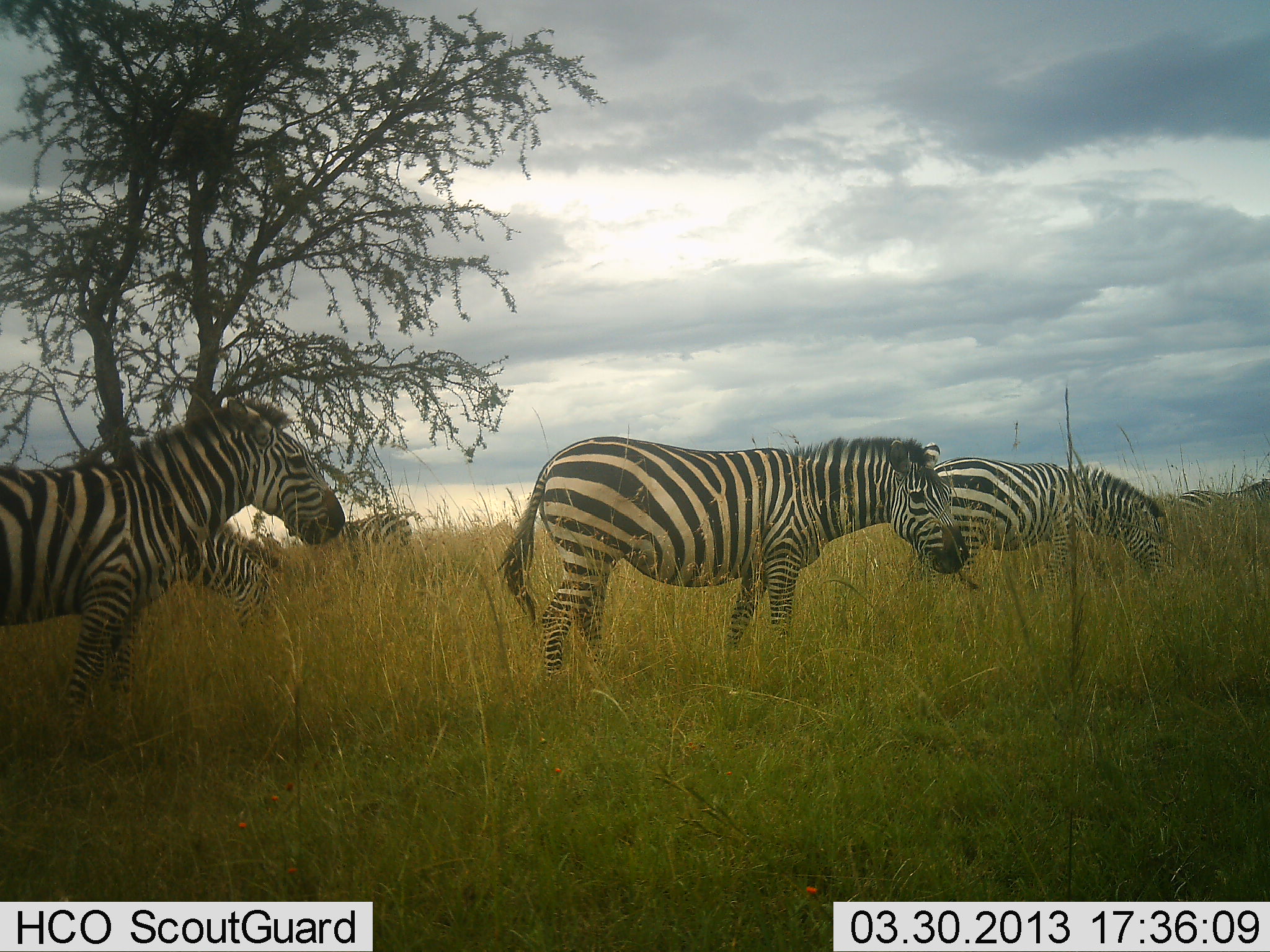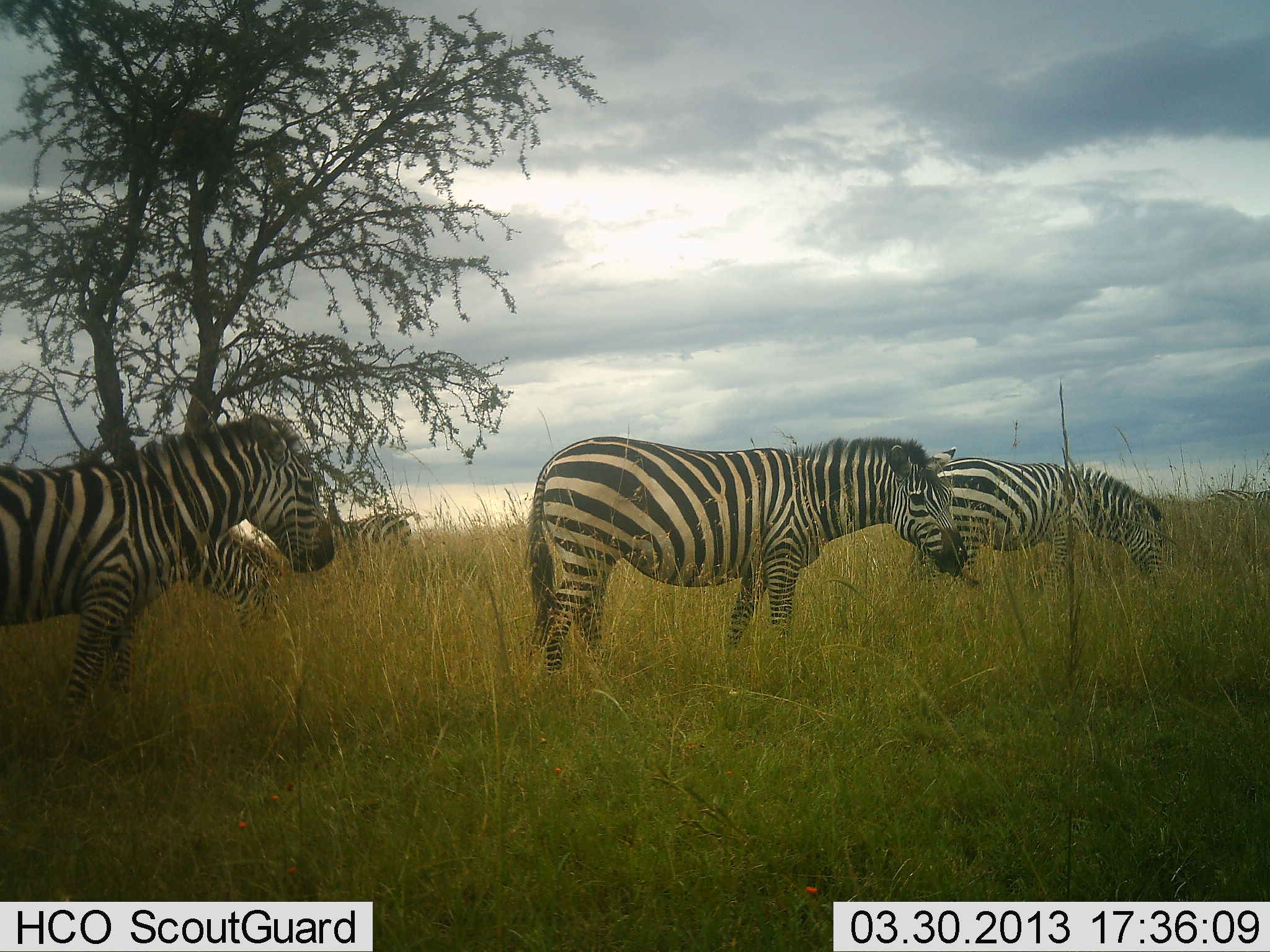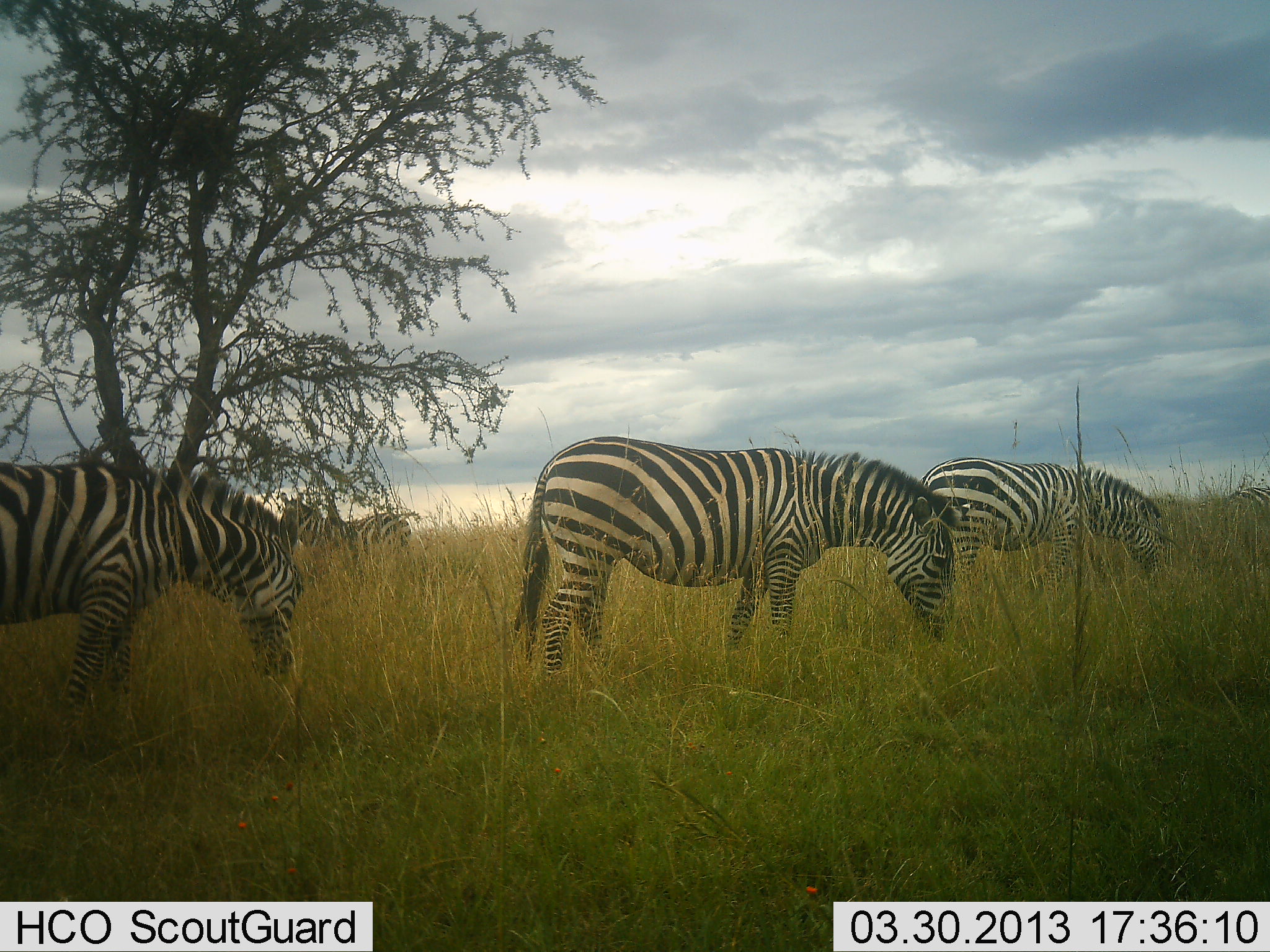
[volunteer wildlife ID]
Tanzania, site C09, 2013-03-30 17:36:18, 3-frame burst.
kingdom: Animalia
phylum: Chordata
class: Mammalia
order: Perissodactyla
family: Equidae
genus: Equus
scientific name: Equus quagga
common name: plains zebra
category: zebra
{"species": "zebra (plains zebra) (Equus quagga)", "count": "6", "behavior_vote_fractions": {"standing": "41%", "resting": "9%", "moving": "23%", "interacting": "0%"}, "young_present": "0%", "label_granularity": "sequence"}